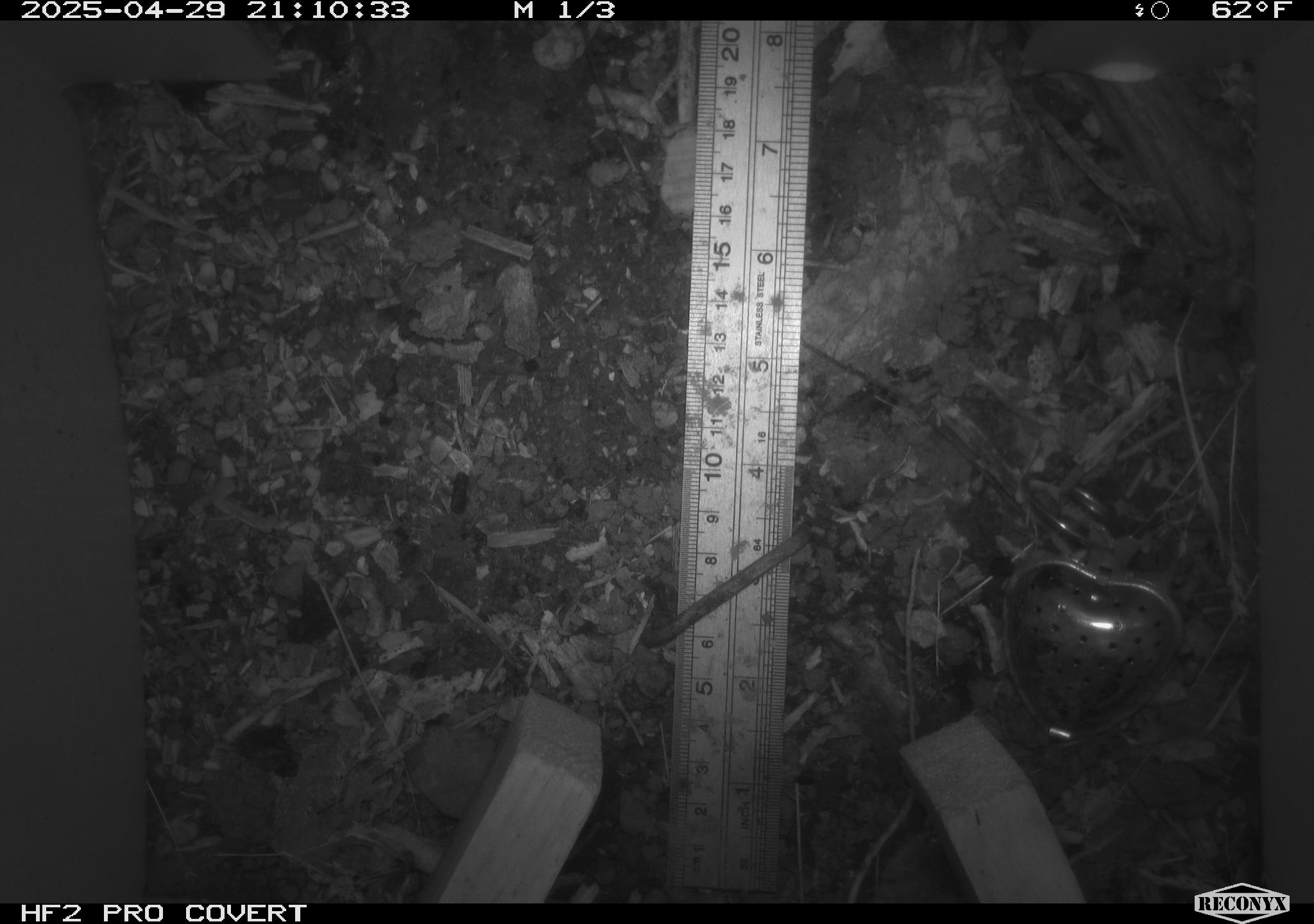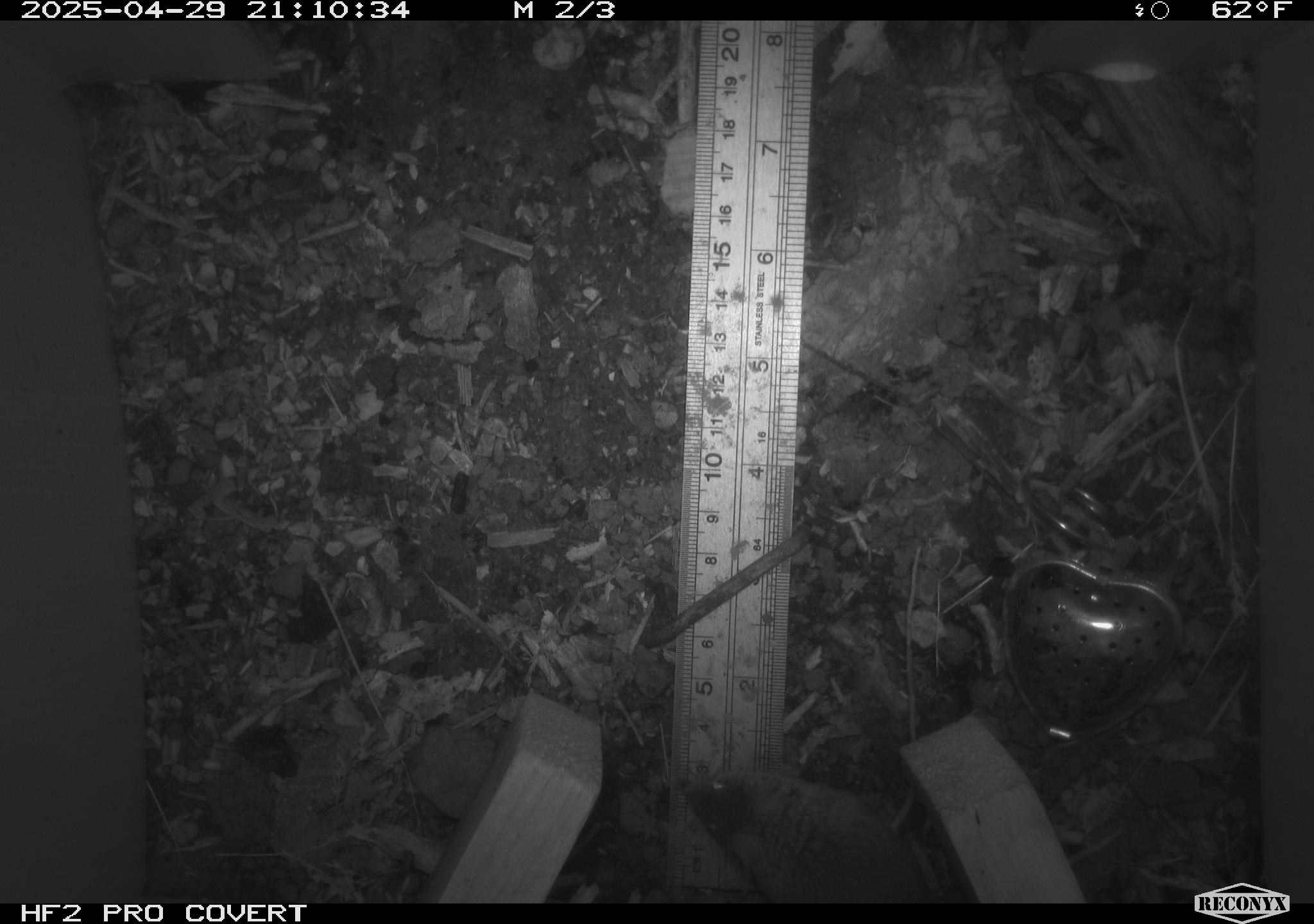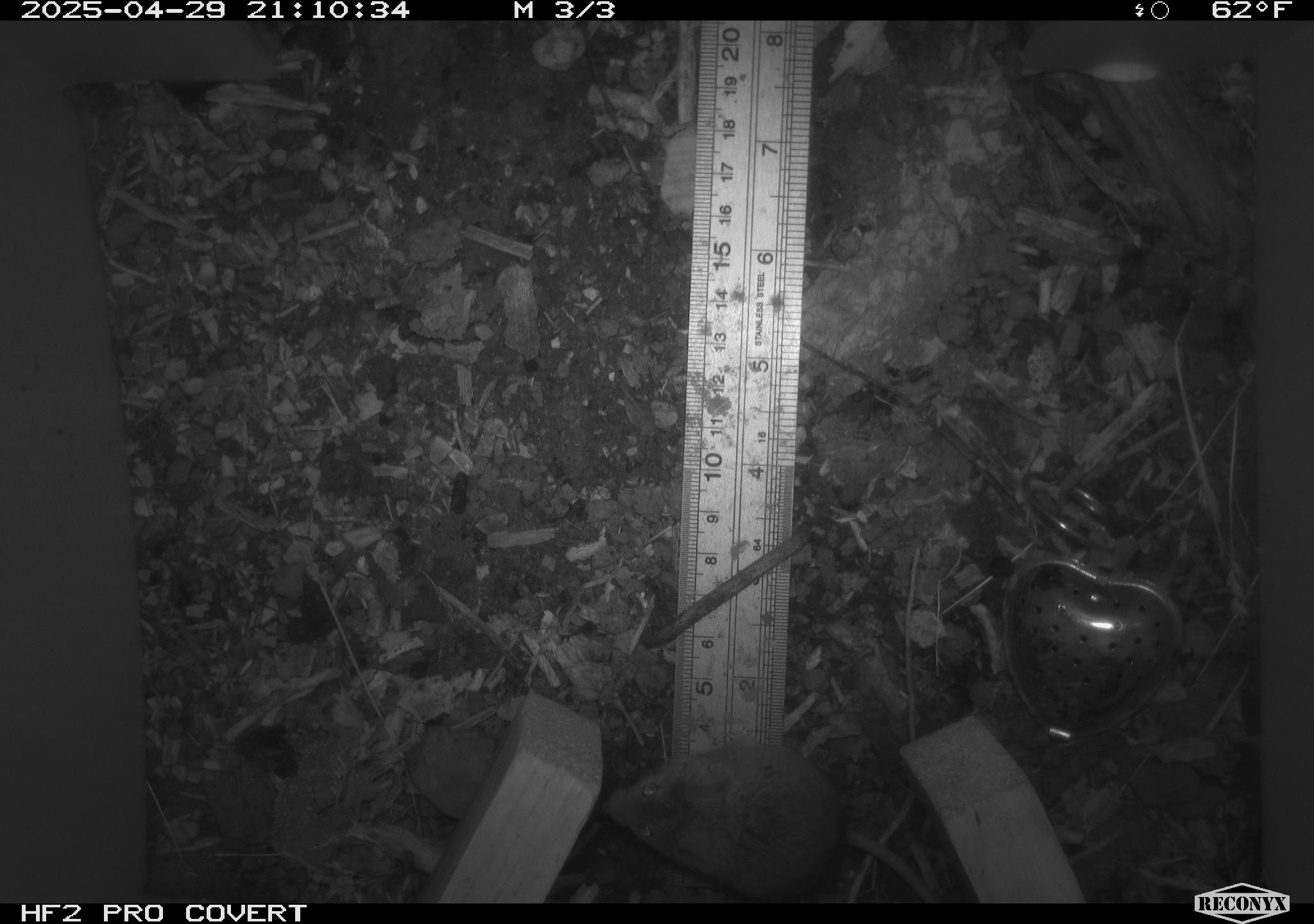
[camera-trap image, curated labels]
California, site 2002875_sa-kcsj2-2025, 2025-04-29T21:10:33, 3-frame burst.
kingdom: Animalia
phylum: Chordata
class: Mammalia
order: Rodentia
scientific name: Rodentia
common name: rodent